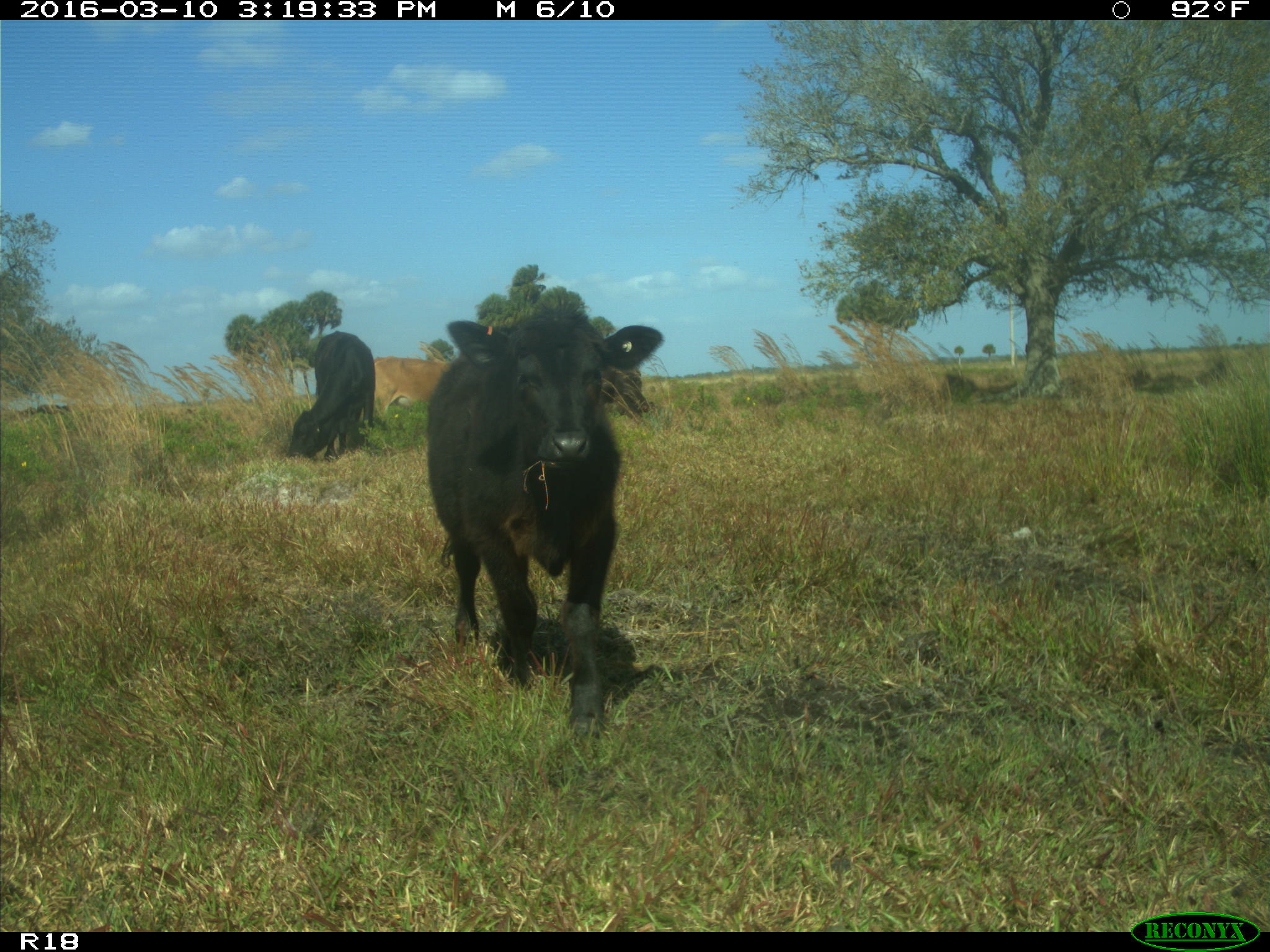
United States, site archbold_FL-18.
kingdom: Animalia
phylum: Chordata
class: Mammalia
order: Artiodactyla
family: Bovidae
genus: Bos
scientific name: Bos taurus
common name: domestic cow